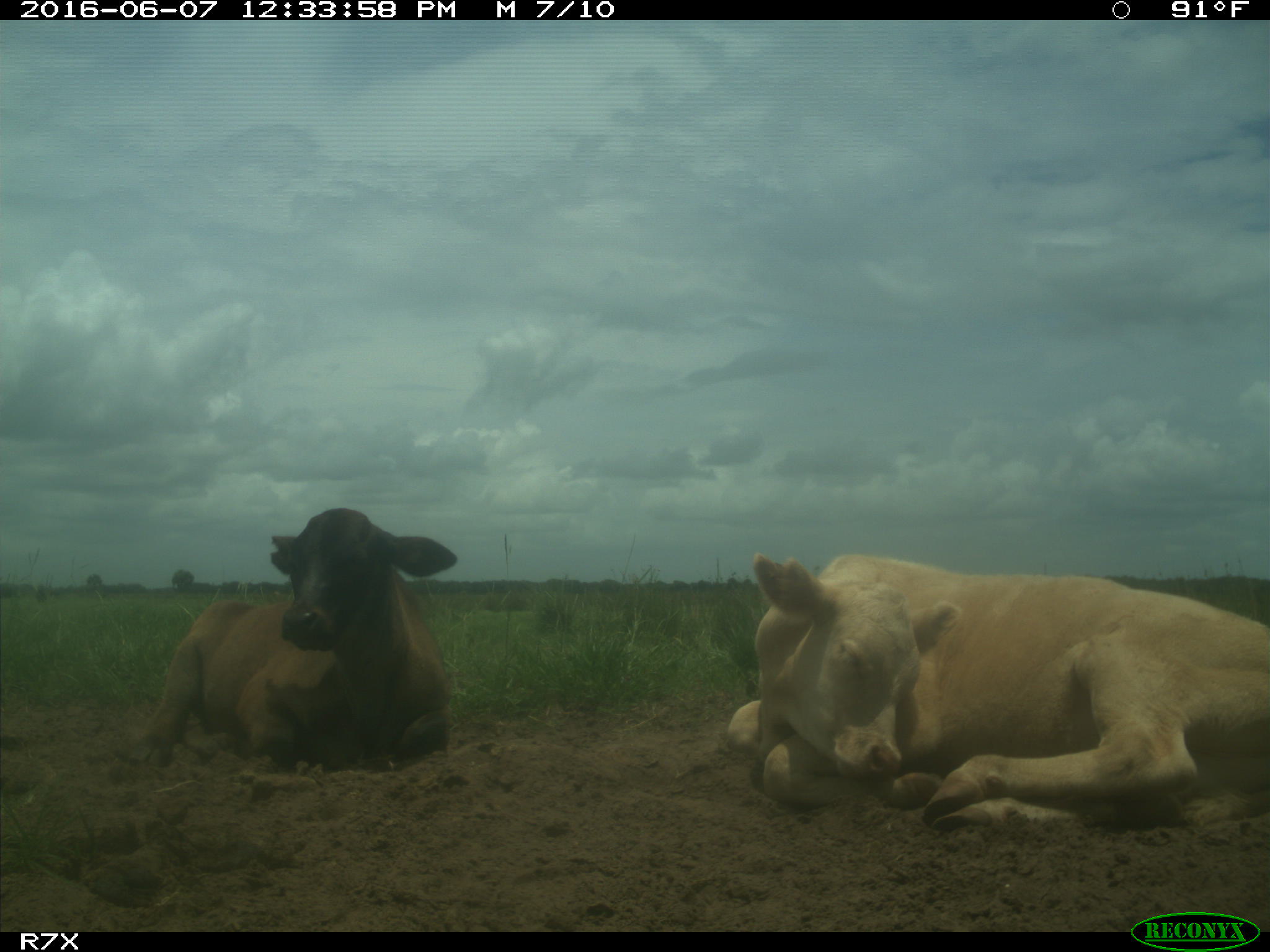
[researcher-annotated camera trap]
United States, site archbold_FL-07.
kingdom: Animalia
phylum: Chordata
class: Mammalia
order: Artiodactyla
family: Bovidae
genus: Bos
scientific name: Bos taurus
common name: domestic cow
Bos taurus (domestic cow).